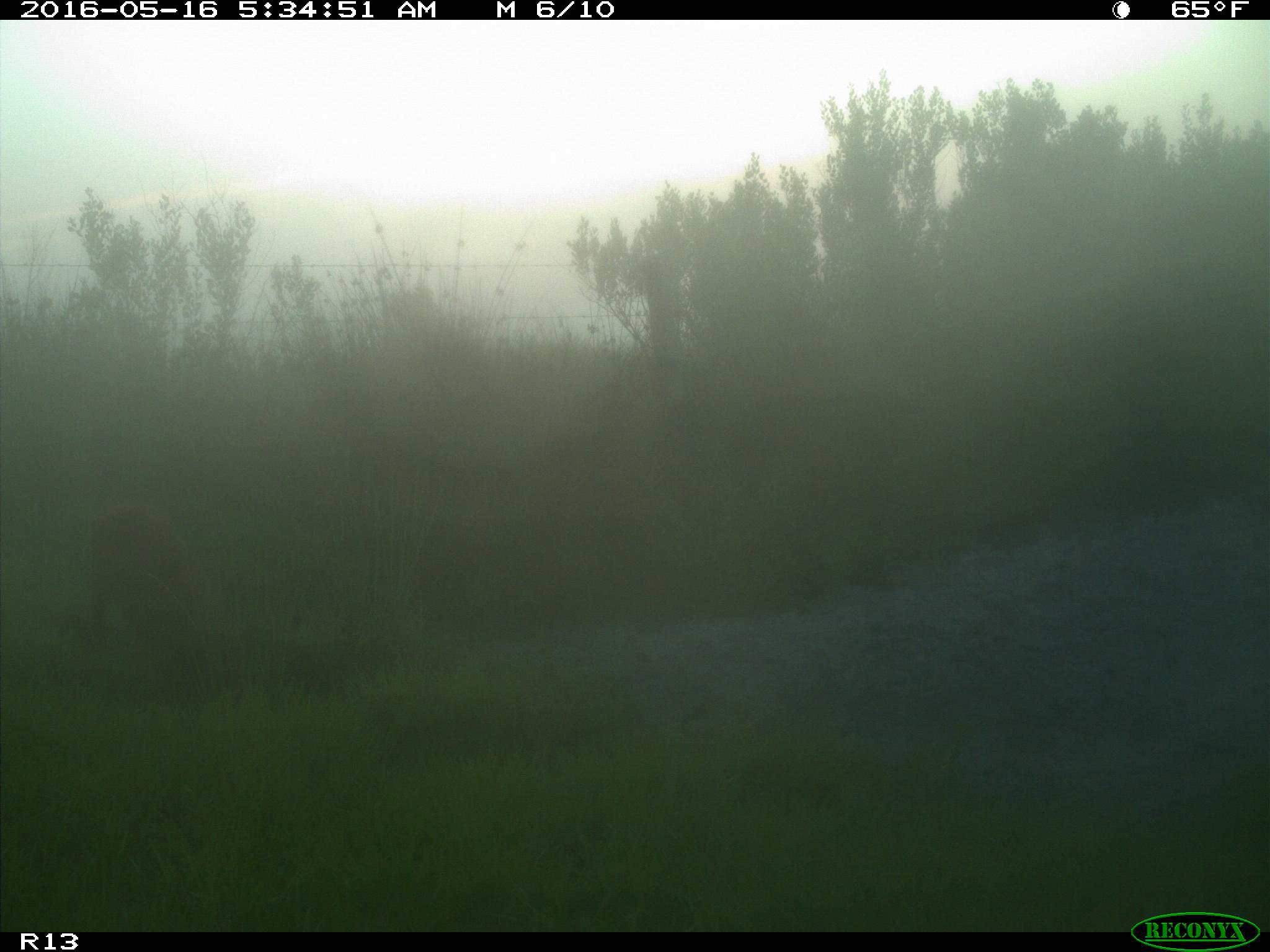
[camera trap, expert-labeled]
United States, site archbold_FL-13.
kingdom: Animalia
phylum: Chordata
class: Mammalia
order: Artiodactyla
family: Suidae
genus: Sus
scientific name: Sus scrofa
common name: wild boar